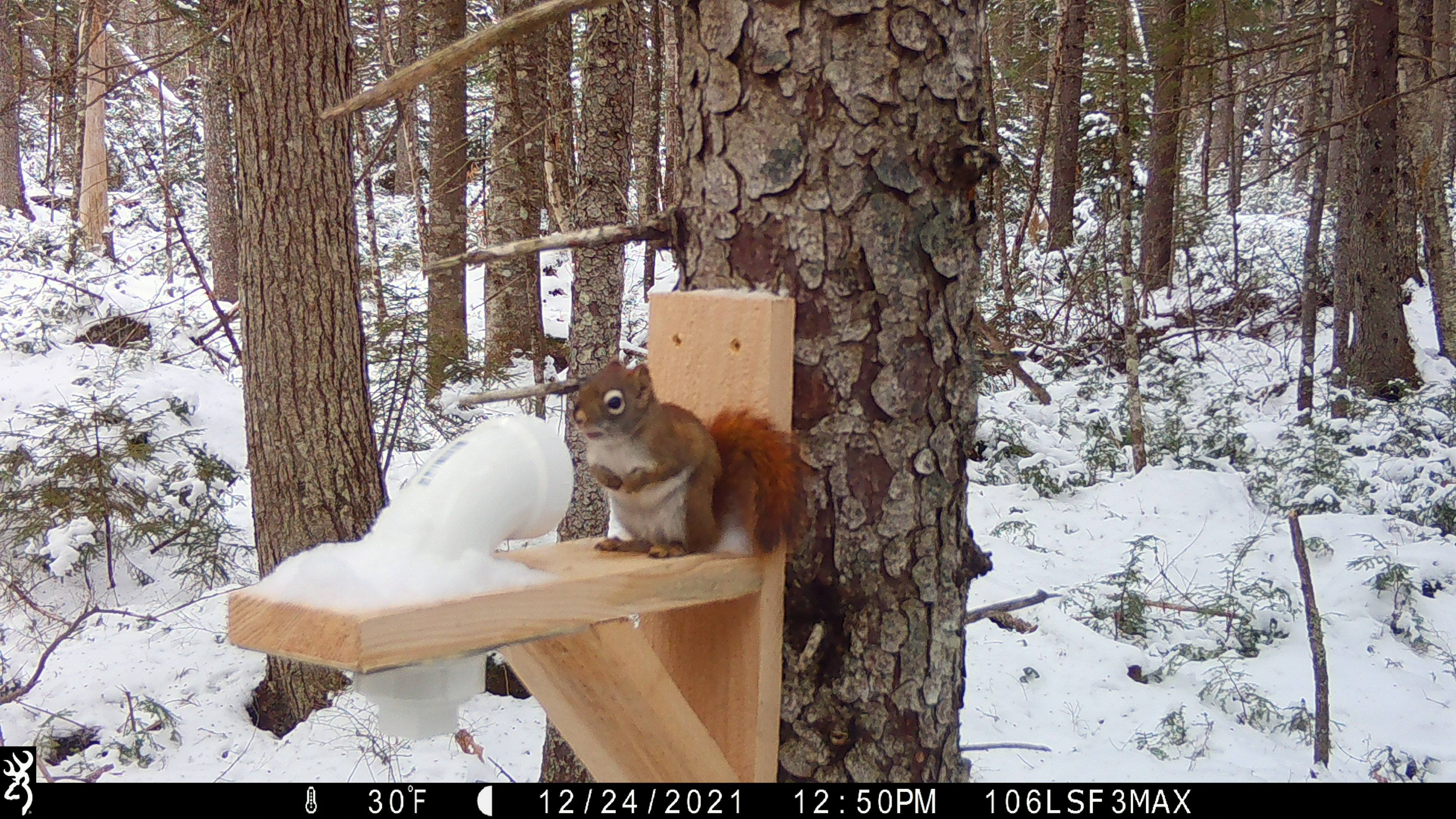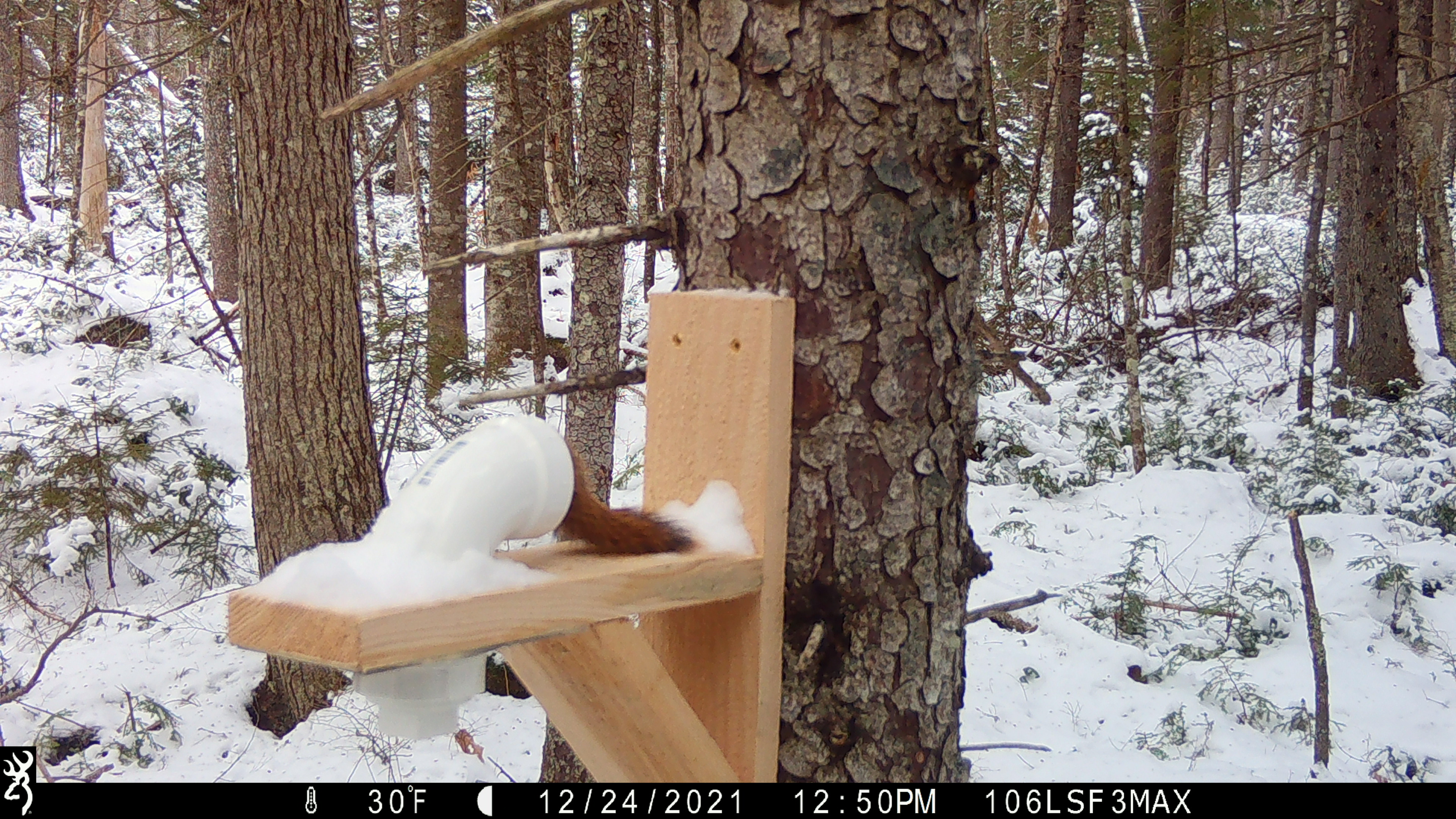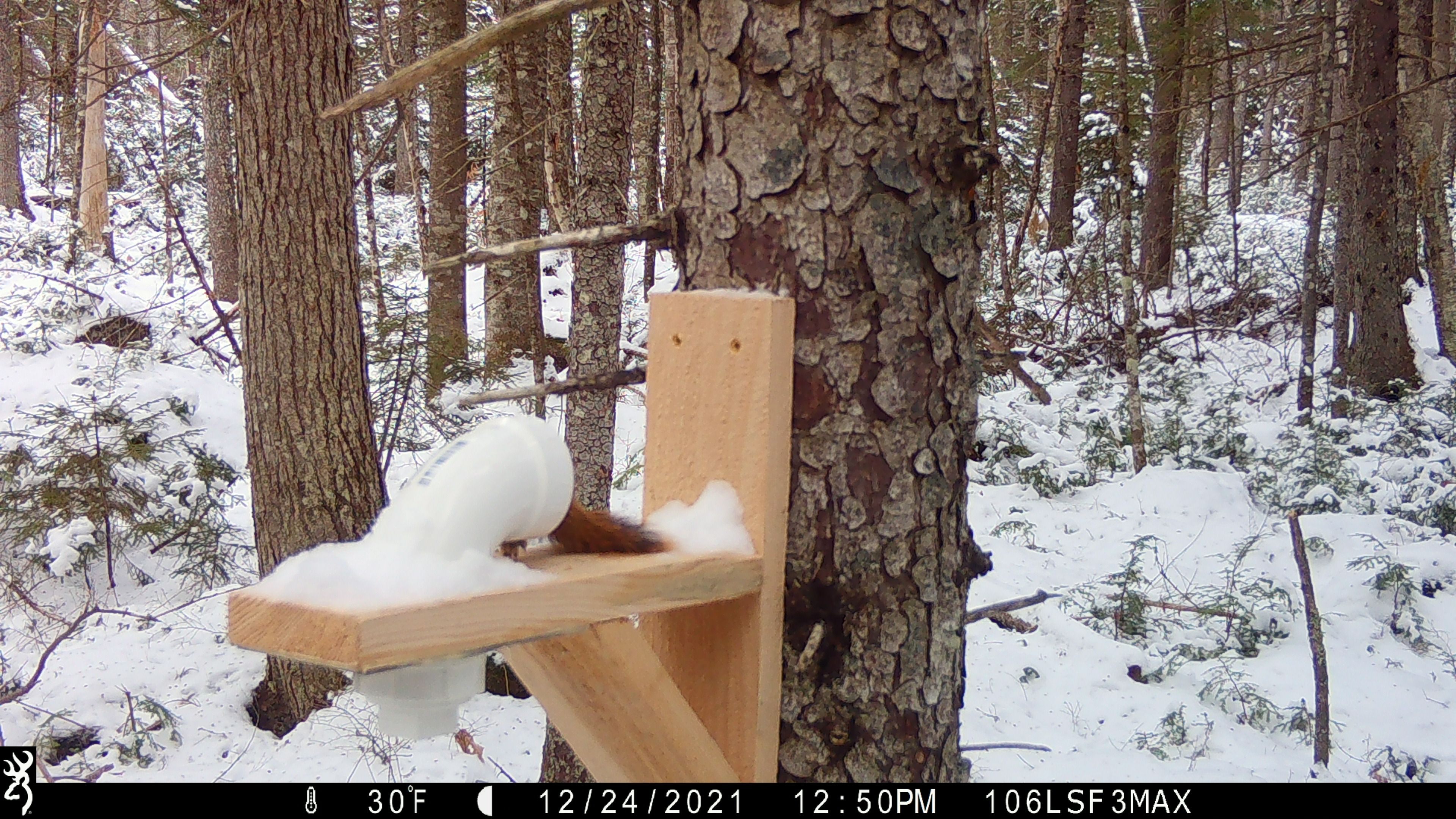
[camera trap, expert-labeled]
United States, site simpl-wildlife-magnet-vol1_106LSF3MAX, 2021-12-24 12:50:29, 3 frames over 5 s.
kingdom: Animalia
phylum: Chordata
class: Mammalia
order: Rodentia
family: Sciuridae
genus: Tamiasciurus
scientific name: Tamiasciurus hudsonicus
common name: red squirrel